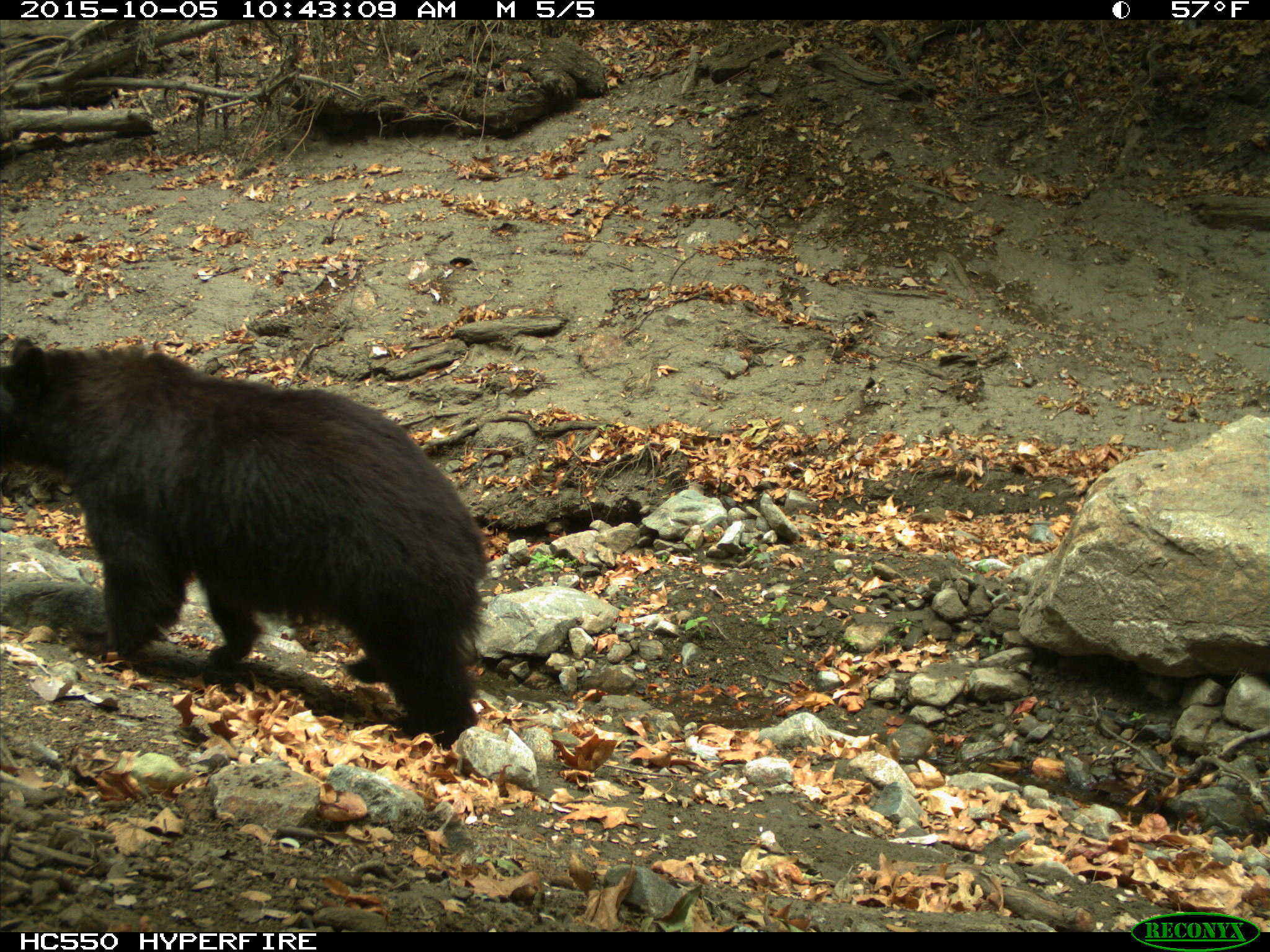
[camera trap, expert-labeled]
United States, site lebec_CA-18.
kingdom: Animalia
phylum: Chordata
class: Mammalia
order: Carnivora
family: Ursidae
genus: Ursus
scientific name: Ursus americanus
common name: american black bear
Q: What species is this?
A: Ursus americanus (american black bear).